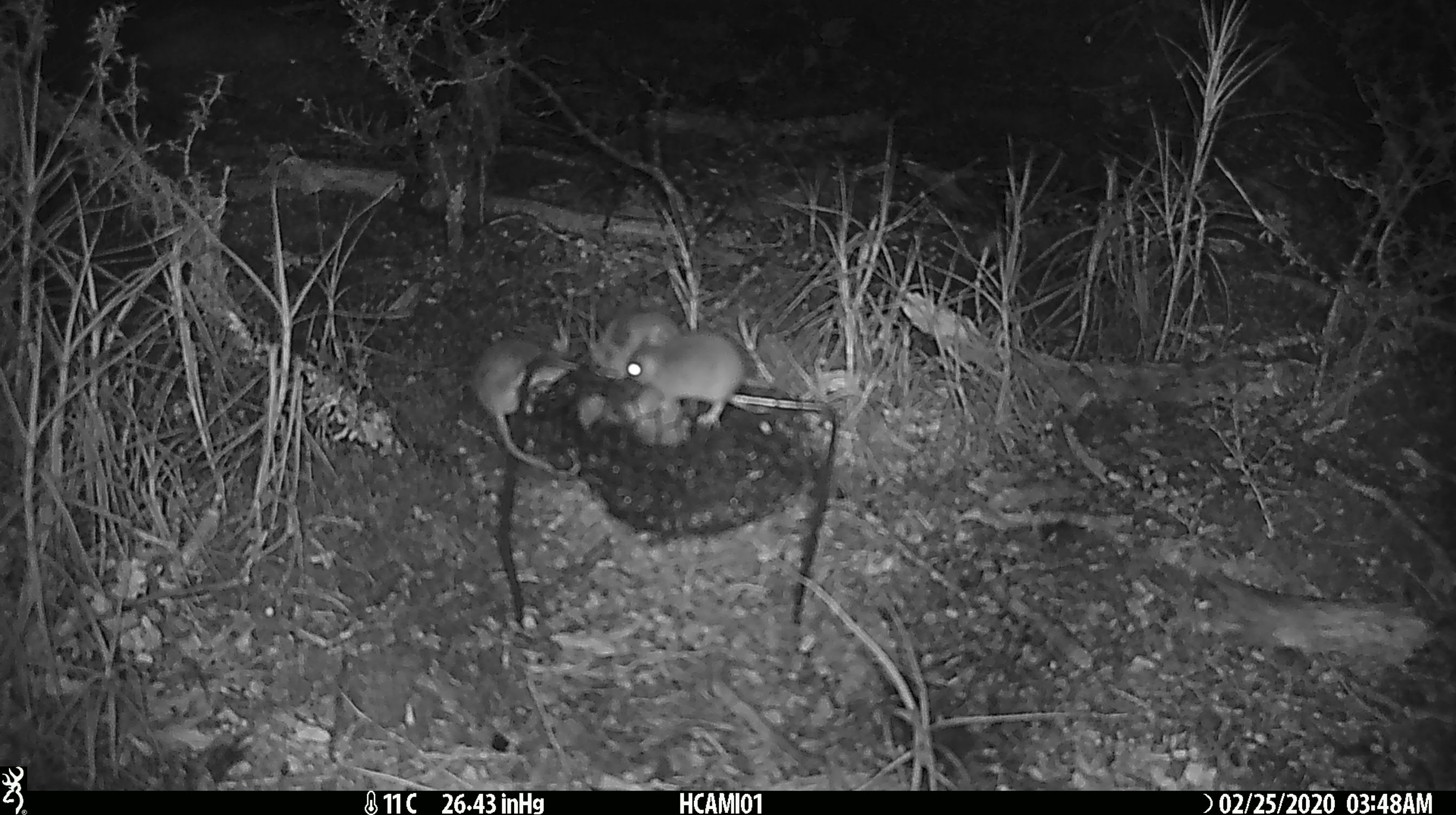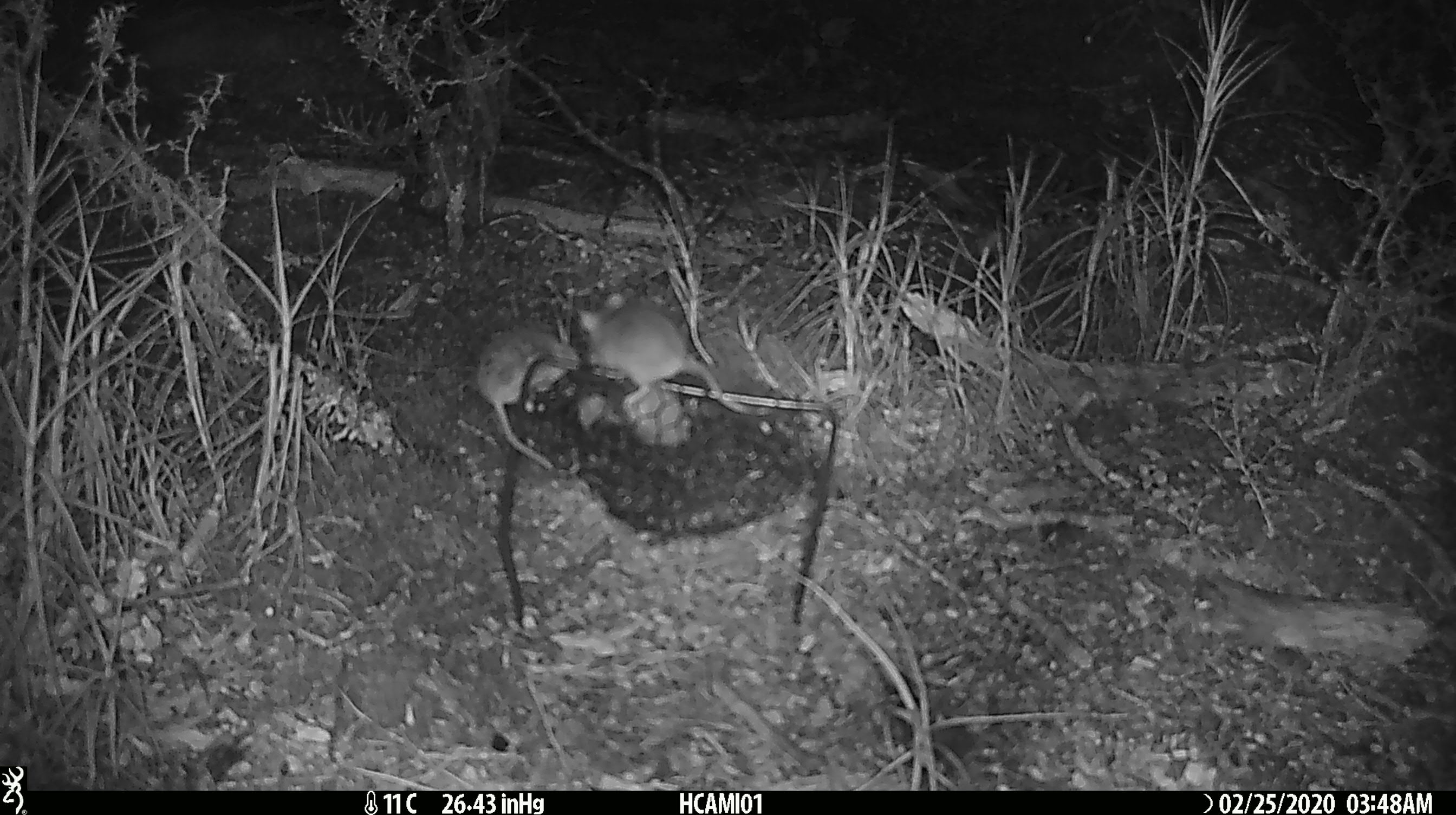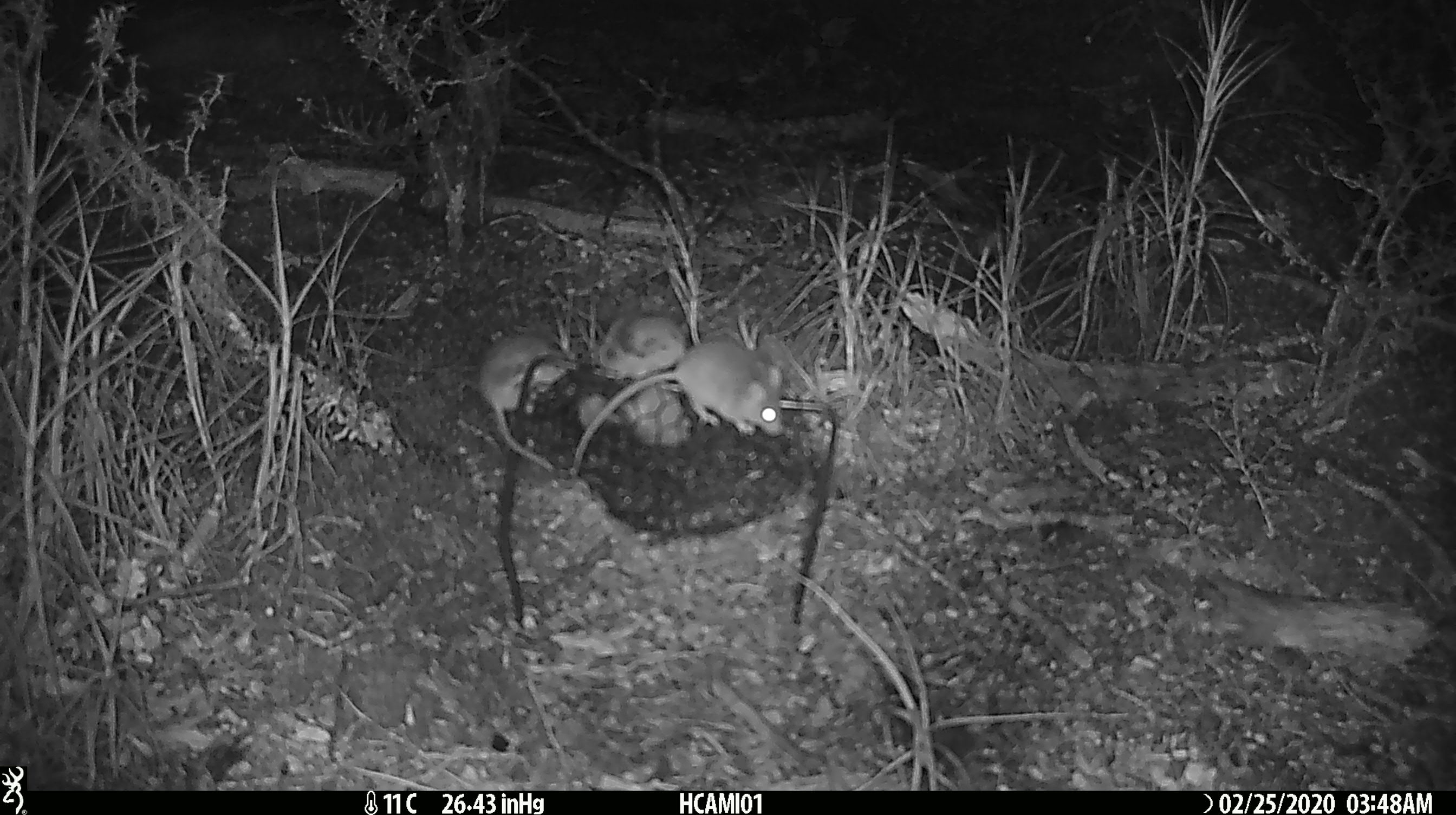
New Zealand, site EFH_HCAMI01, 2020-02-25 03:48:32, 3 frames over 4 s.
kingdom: Animalia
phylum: Chordata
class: Mammalia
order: Rodentia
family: Muridae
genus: Mus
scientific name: Mus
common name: mouse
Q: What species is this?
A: Mouse (Mus).